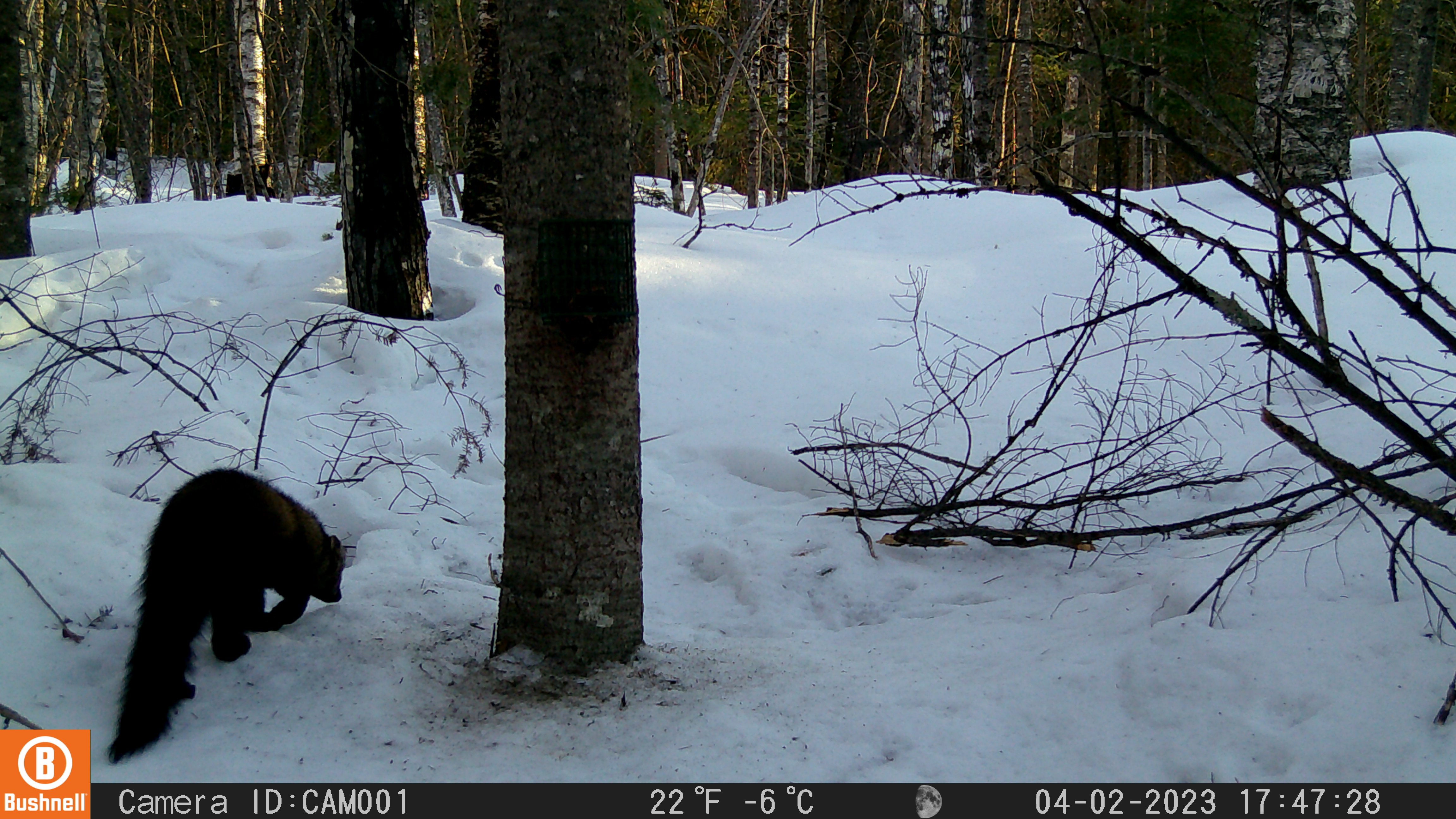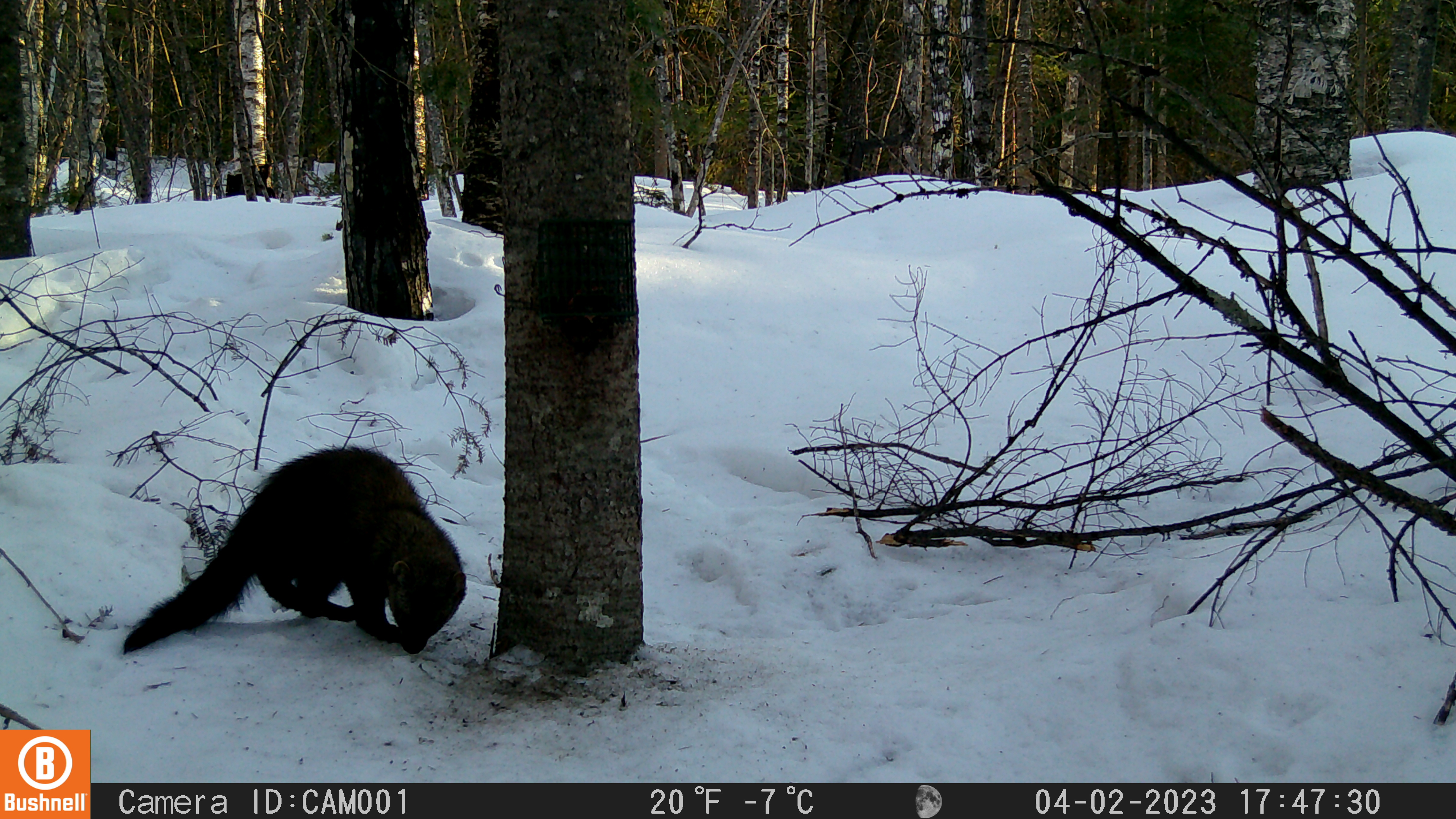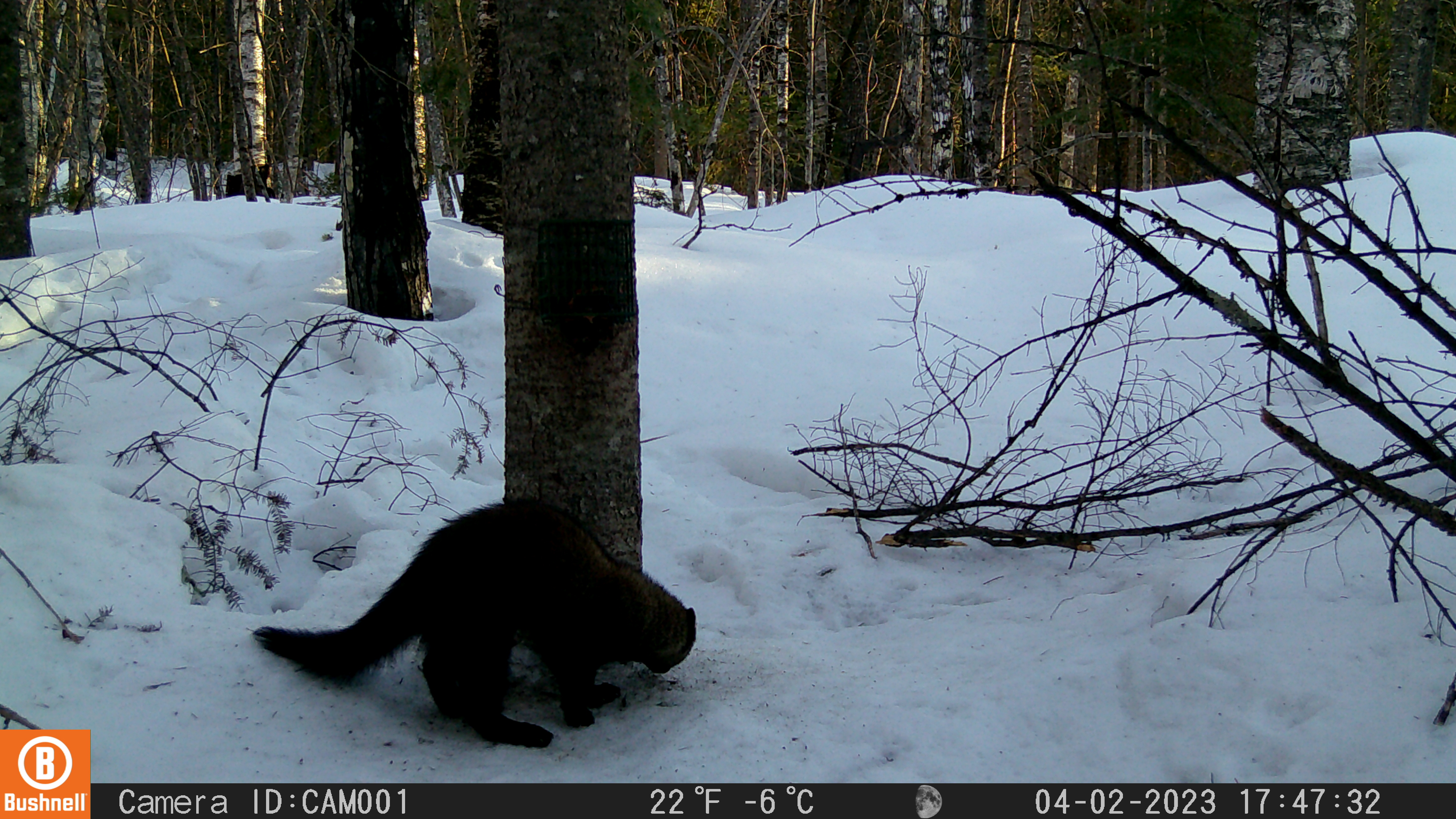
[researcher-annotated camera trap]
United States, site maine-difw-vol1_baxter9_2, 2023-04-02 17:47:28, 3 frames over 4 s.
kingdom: Animalia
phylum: Chordata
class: Mammalia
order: Carnivora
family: Mustelidae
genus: Martes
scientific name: Martes americana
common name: american marten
American marten (Martes americana).